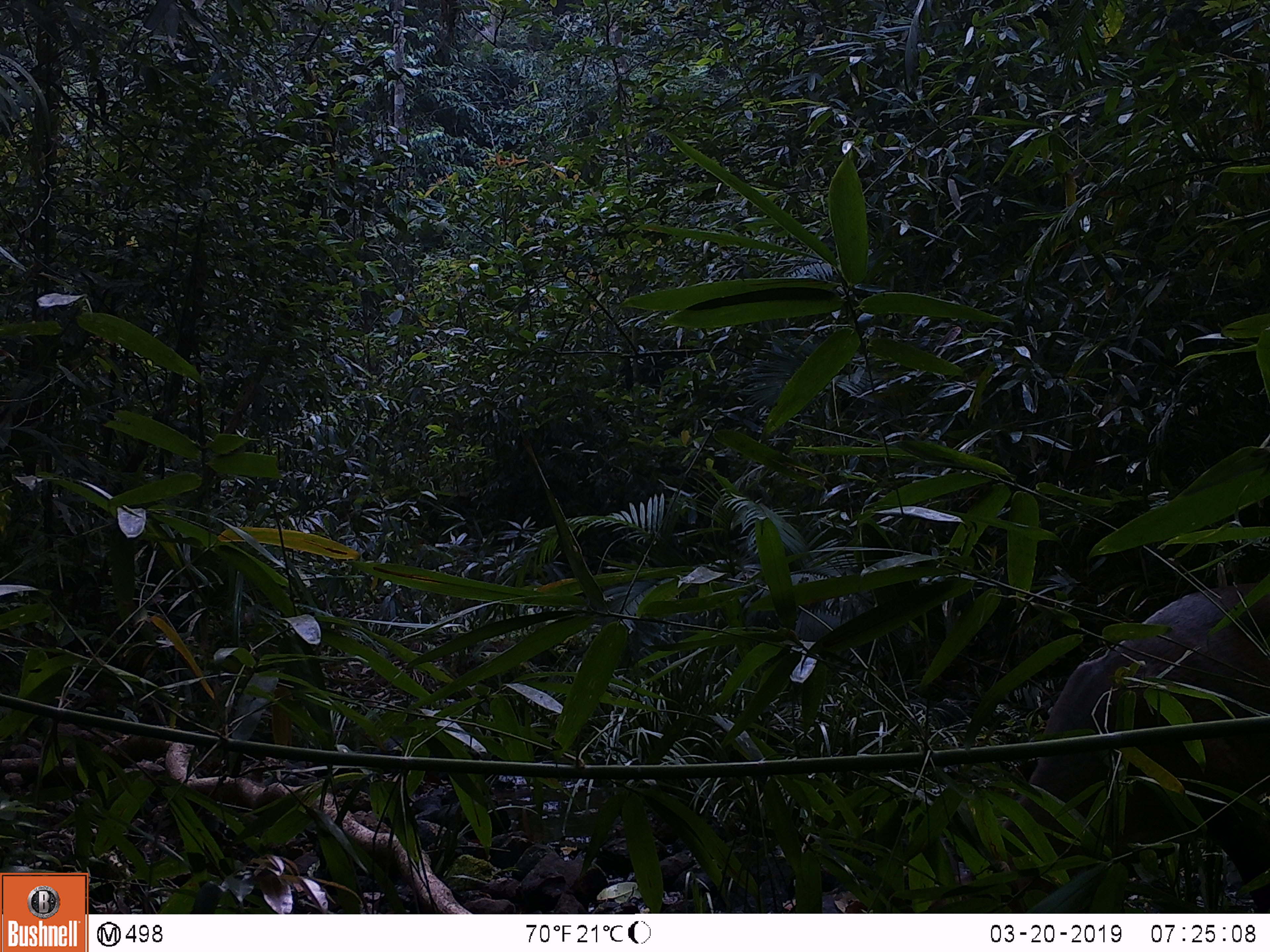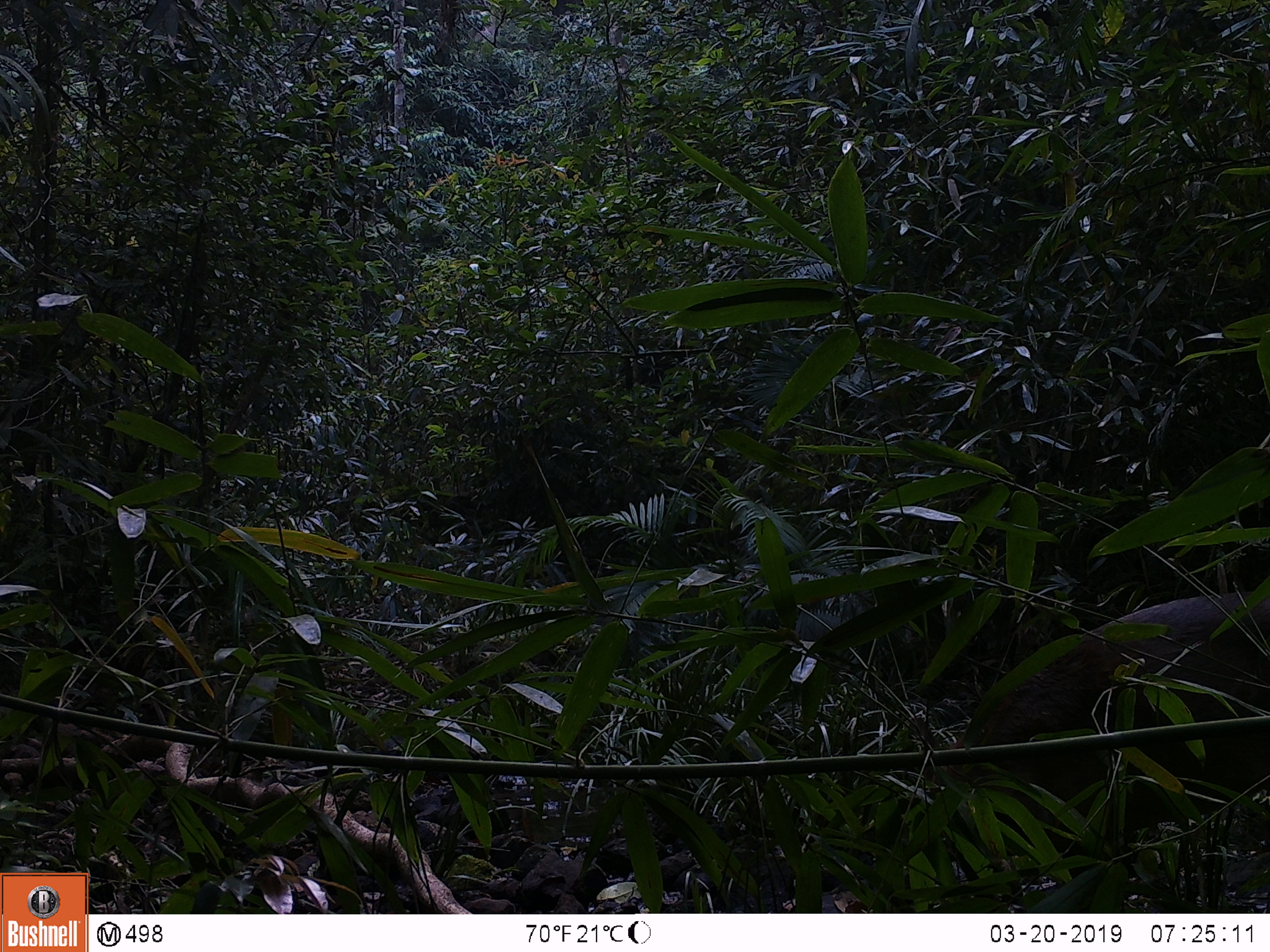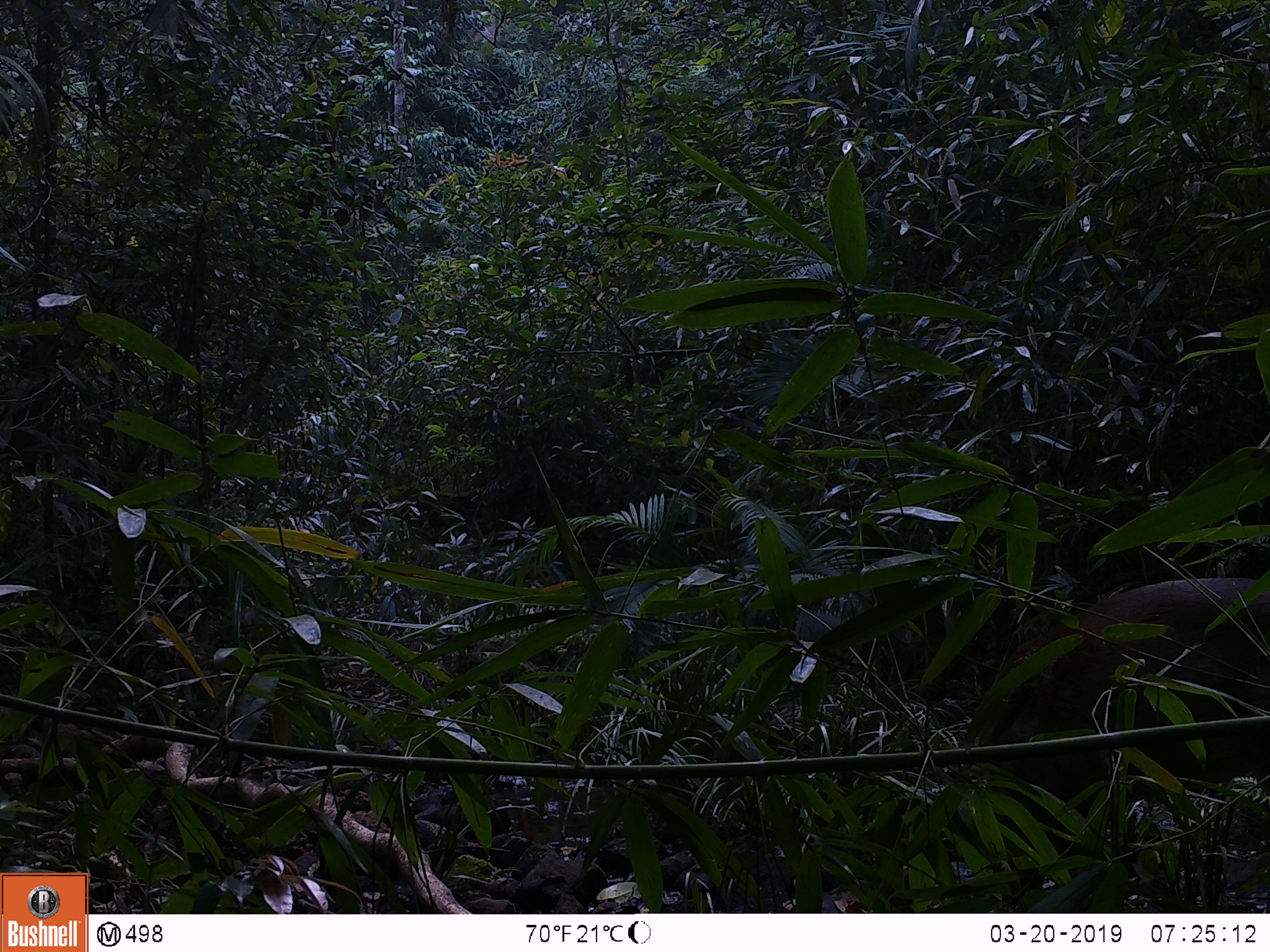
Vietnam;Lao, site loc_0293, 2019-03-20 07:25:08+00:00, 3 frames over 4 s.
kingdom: Animalia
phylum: Chordata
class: Mammalia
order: Artiodactyla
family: Cervidae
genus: Muntiacus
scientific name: Muntiacus rooseveltorum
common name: roosevelt's muntjac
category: roosevelts muntjac group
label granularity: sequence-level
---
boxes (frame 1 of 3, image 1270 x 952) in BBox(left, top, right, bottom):
roosevelts muntjac group: BBox(1000, 580, 1270, 913)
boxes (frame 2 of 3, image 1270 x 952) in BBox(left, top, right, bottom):
roosevelts muntjac group: BBox(943, 594, 1270, 876)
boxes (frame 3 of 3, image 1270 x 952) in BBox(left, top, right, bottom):
roosevelts muntjac group: BBox(976, 574, 1270, 900)